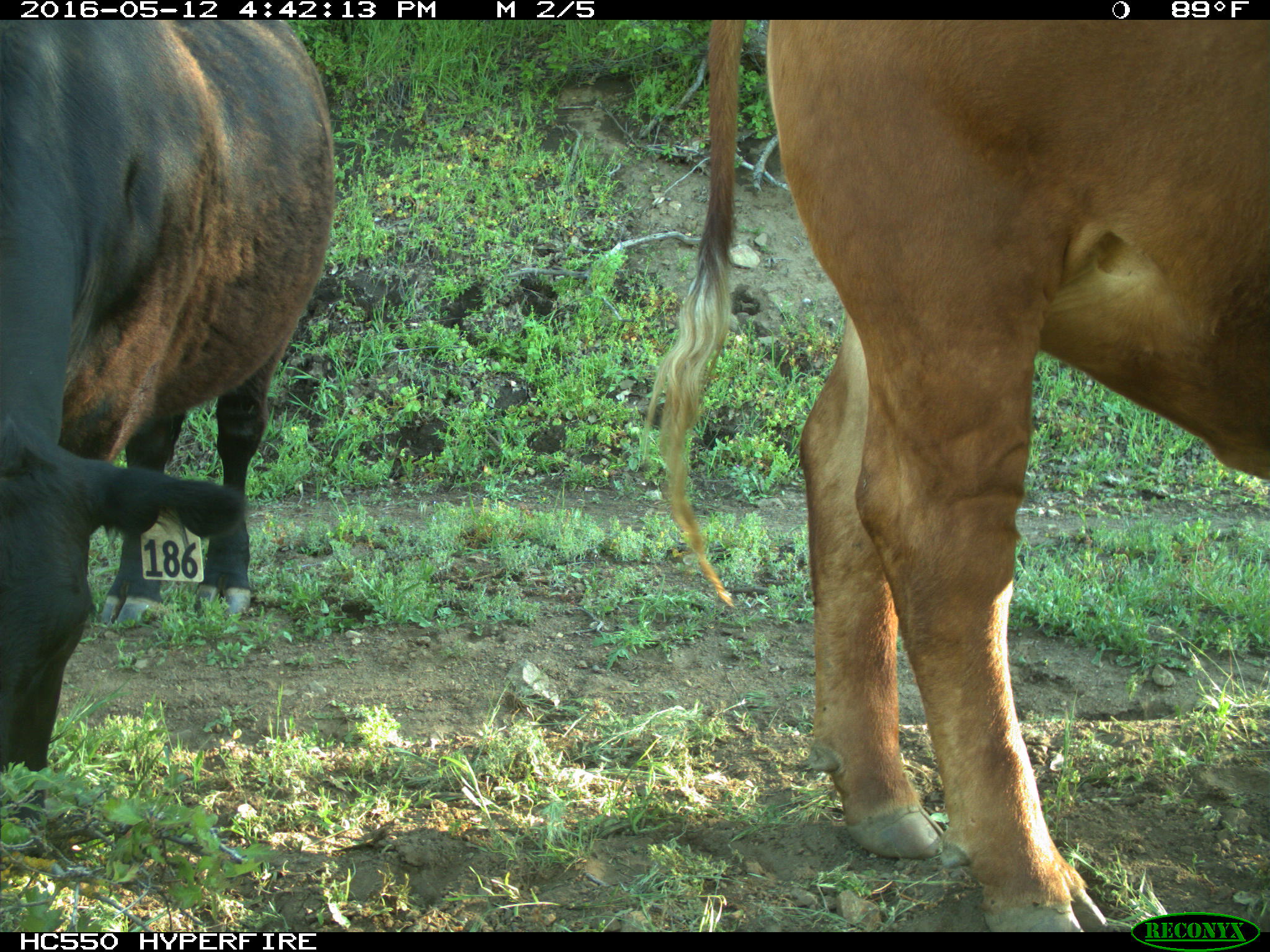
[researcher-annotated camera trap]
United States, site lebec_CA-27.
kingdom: Animalia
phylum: Chordata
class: Mammalia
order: Artiodactyla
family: Bovidae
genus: Bos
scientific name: Bos taurus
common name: domestic cow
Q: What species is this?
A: Bos taurus (domestic cow).